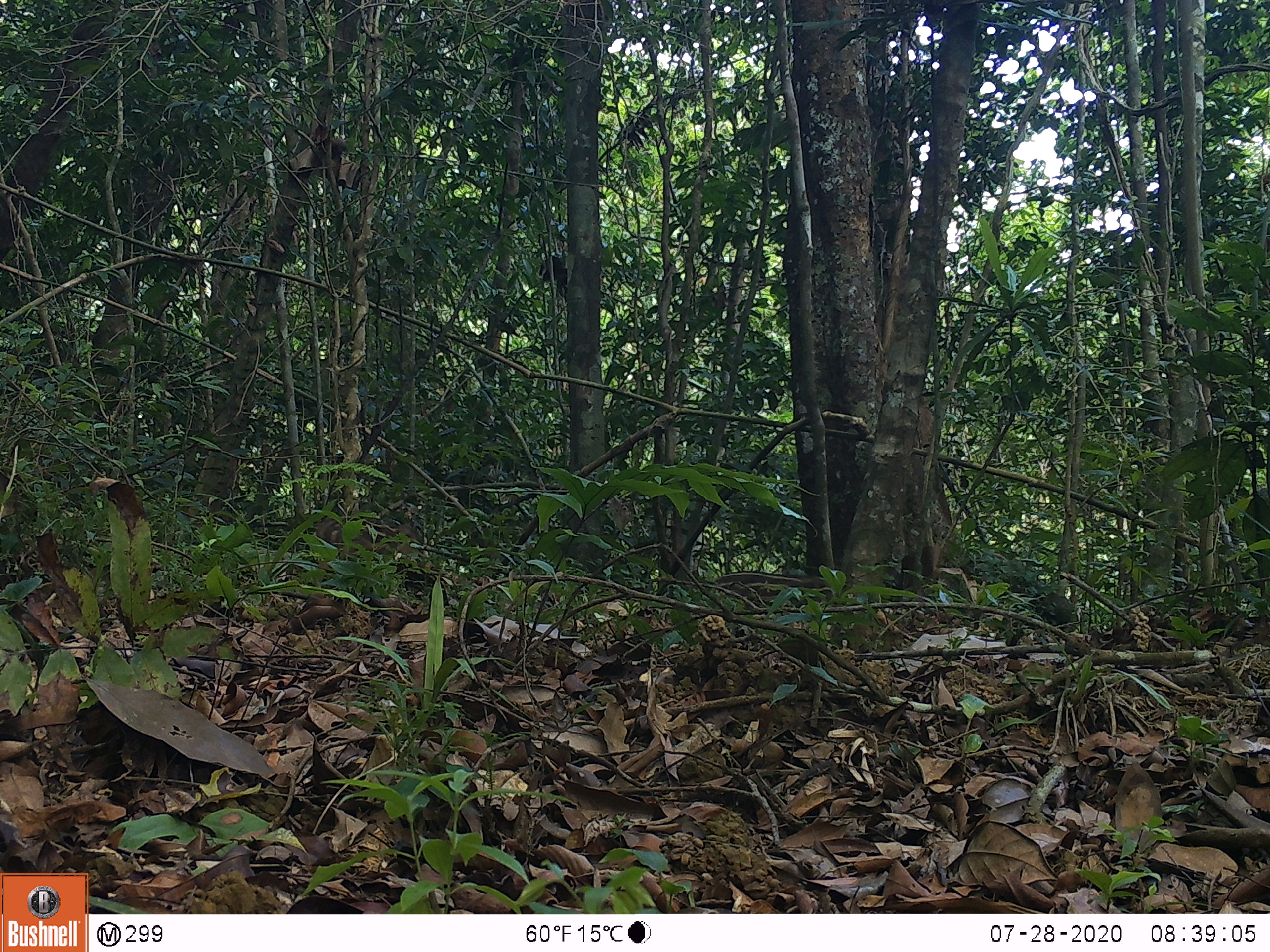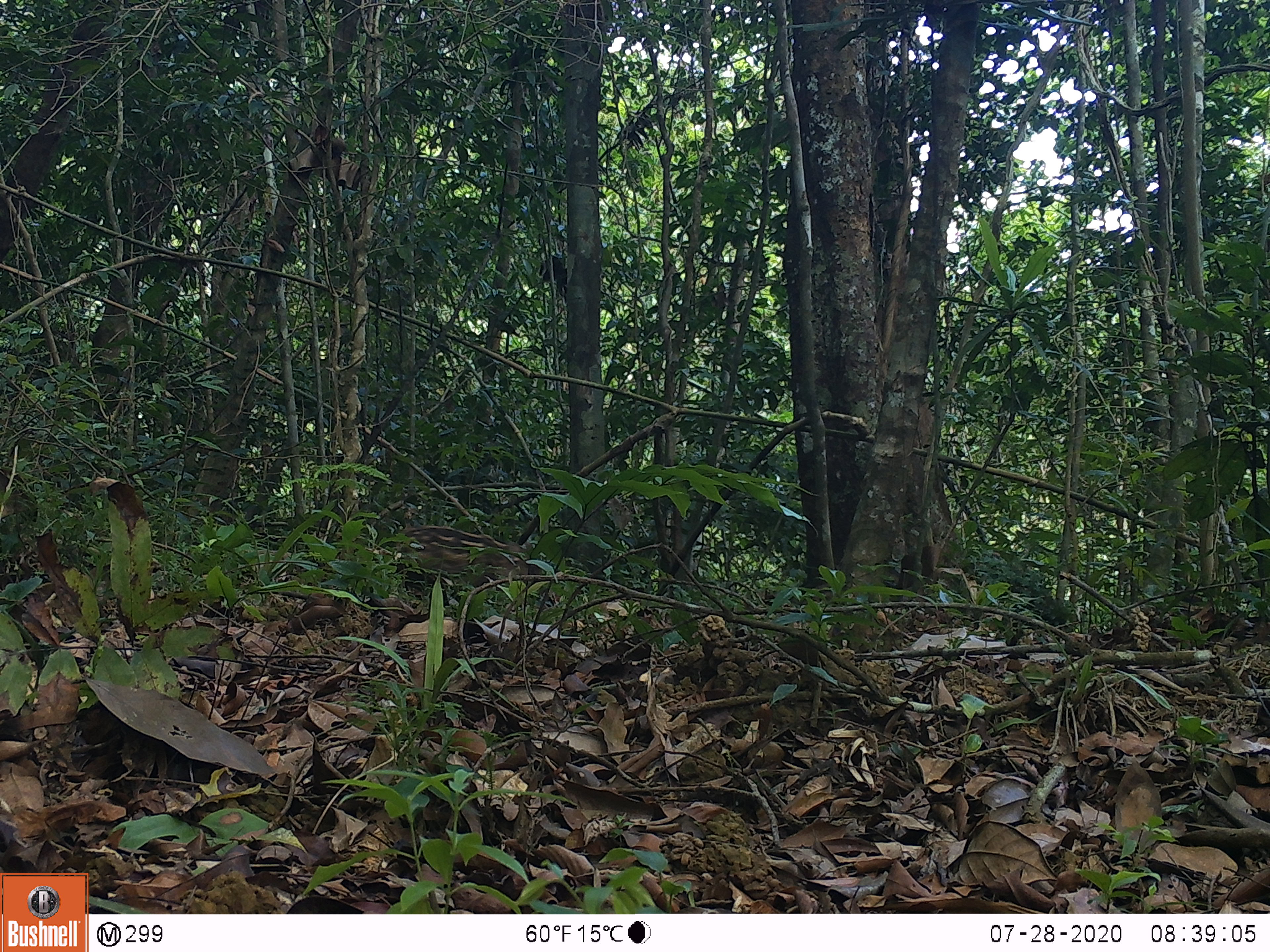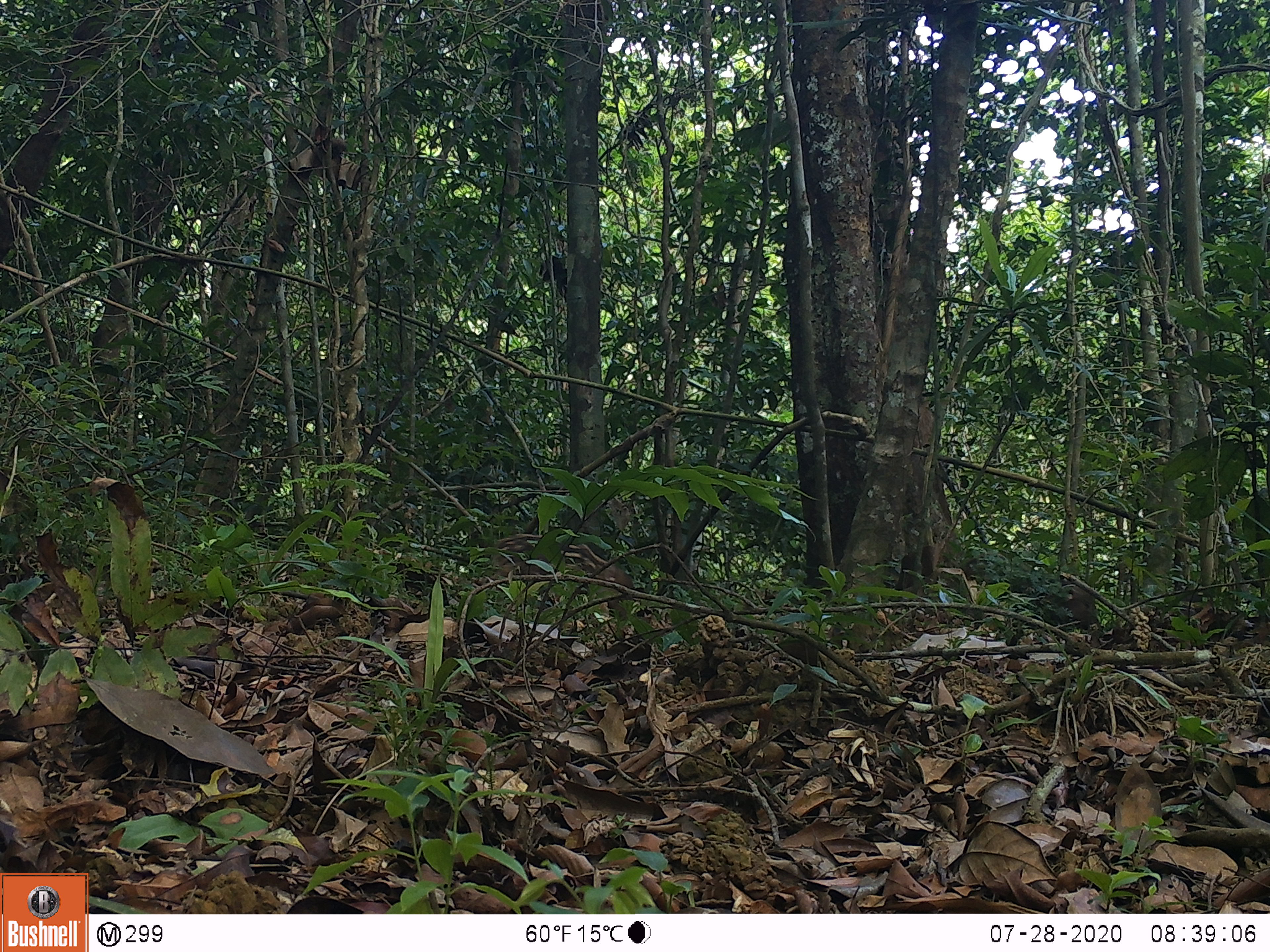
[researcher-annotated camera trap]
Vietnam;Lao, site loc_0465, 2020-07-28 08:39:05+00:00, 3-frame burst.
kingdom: Animalia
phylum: Chordata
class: Mammalia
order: Artiodactyla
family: Suidae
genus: Sus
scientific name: Sus scrofa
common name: eurasian wild pig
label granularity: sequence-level